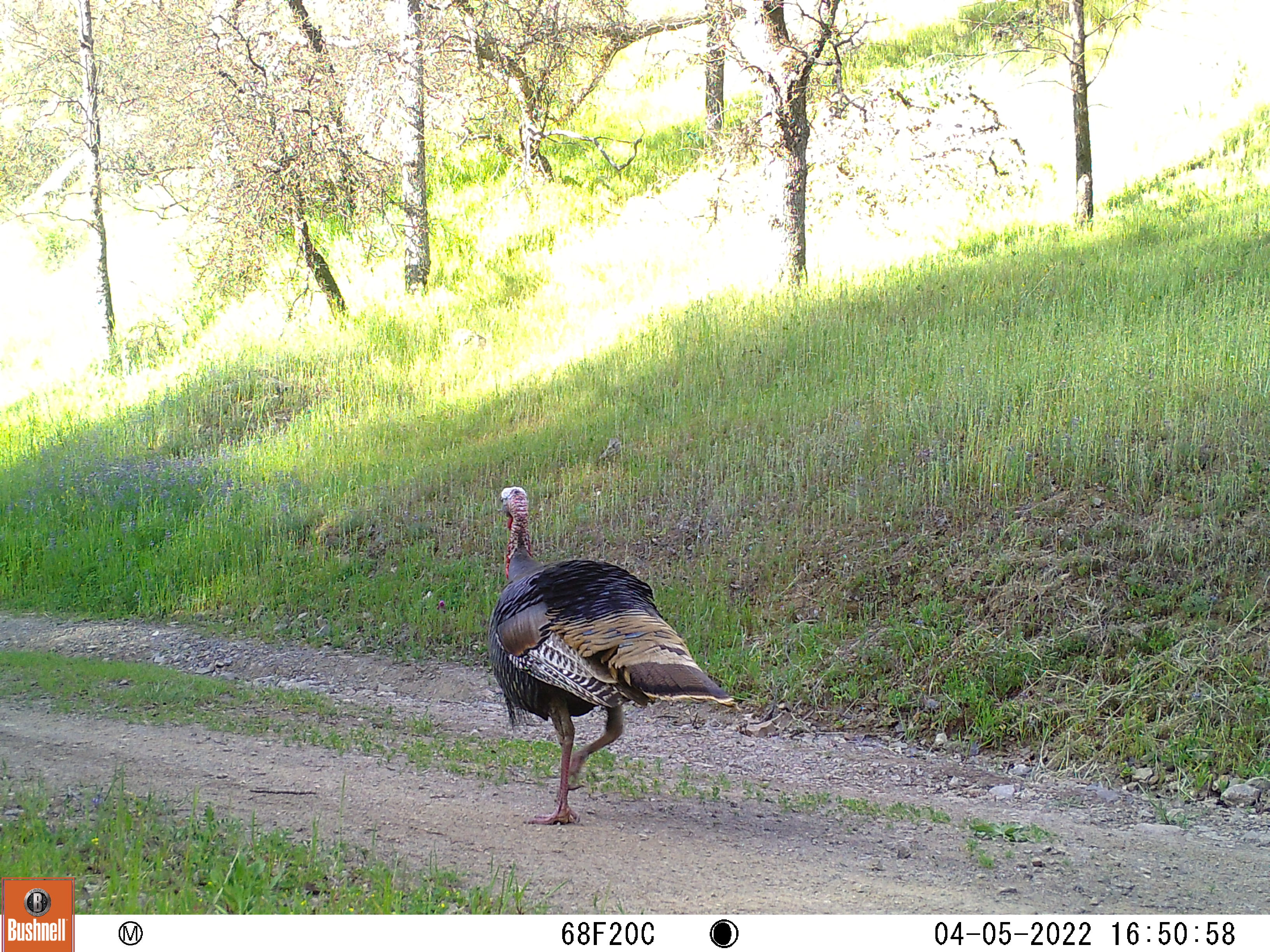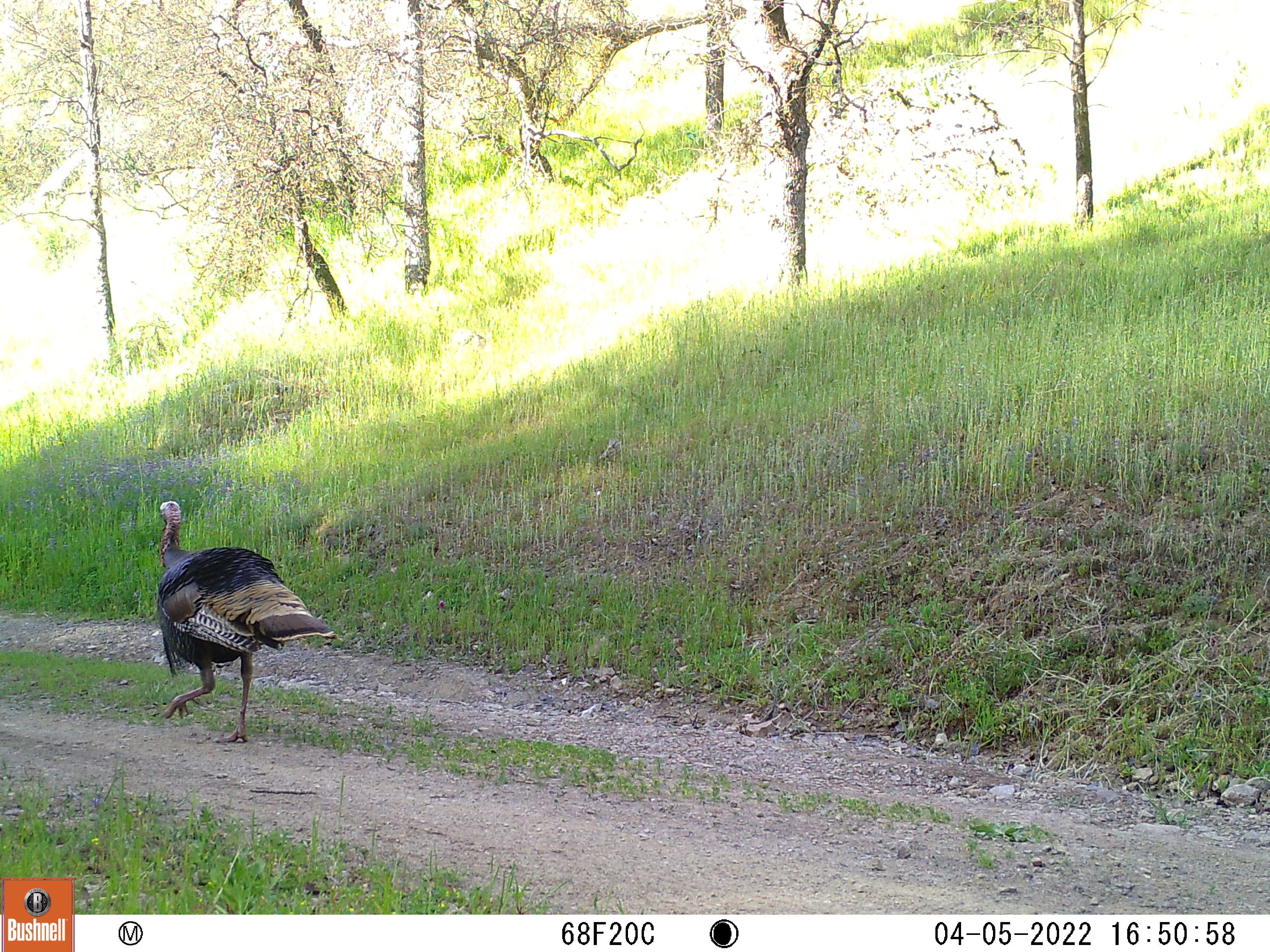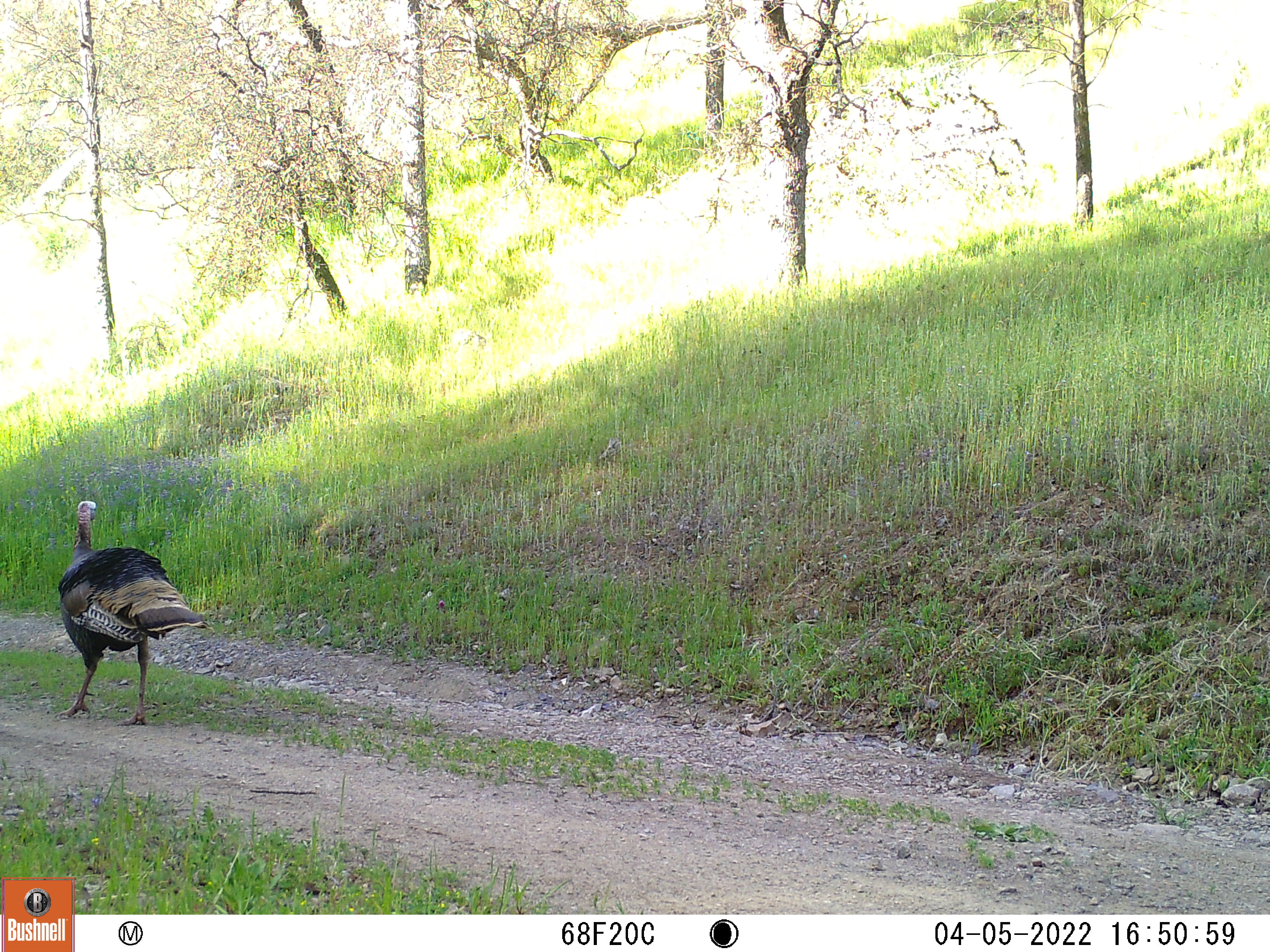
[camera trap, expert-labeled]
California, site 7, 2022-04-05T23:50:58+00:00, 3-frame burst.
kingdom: Animalia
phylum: Chordata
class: Aves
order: Galliformes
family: Phasianidae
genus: Meleagris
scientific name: Meleagris gallopavo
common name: turkey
Turkey (Meleagris gallopavo).